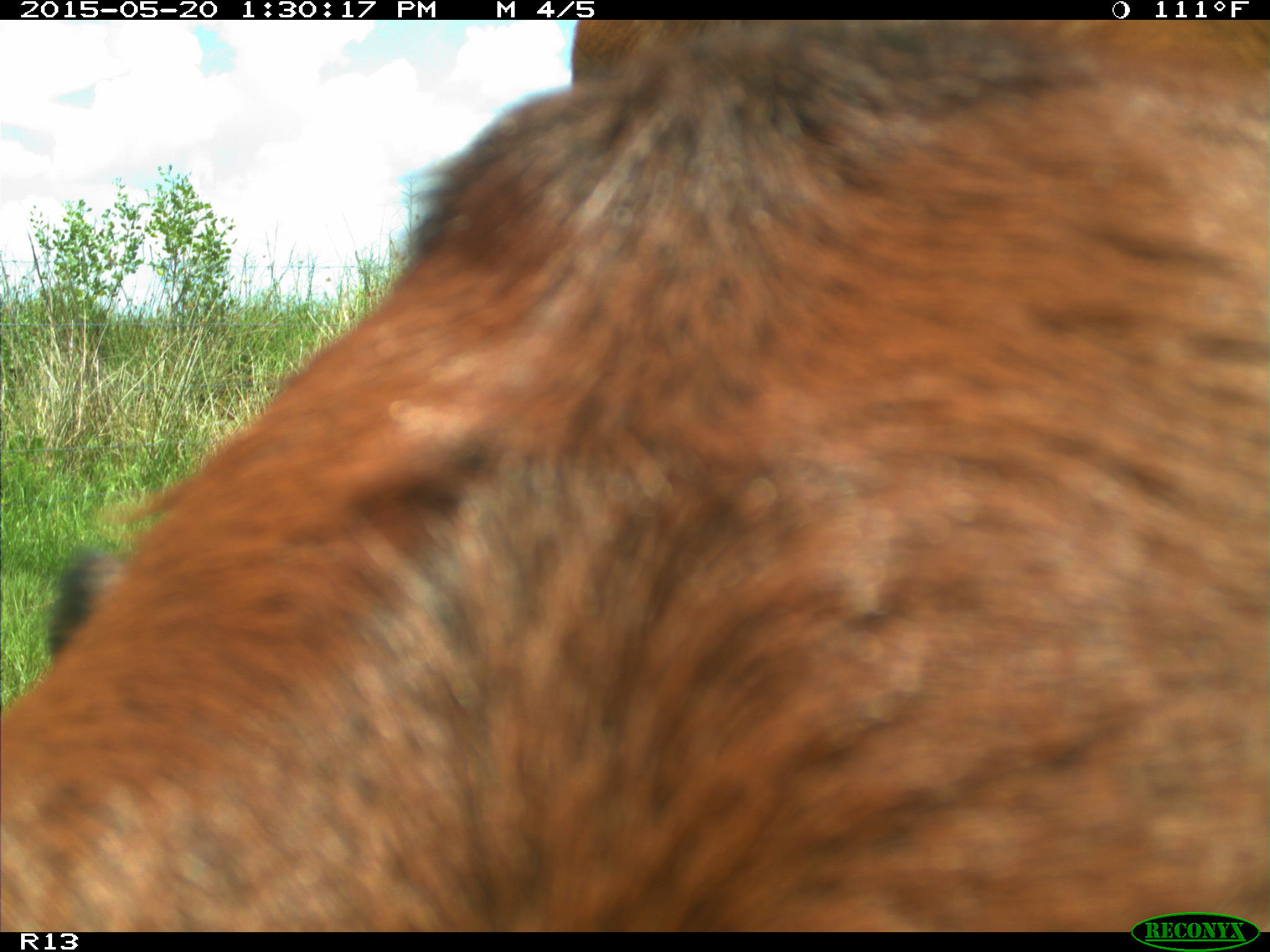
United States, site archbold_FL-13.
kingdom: Animalia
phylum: Chordata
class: Mammalia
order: Artiodactyla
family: Bovidae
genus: Bos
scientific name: Bos taurus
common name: domestic cow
Bos taurus (domestic cow).